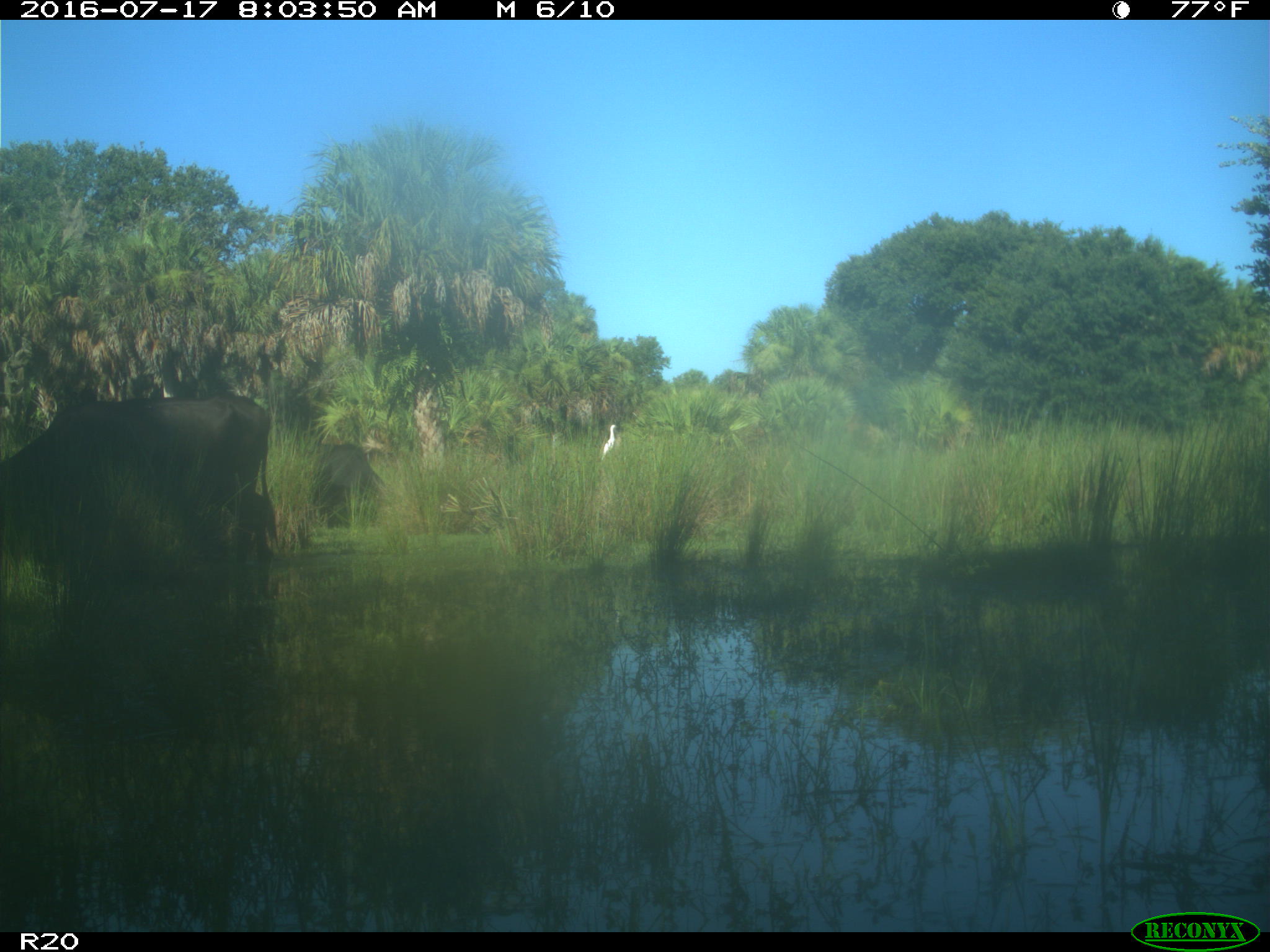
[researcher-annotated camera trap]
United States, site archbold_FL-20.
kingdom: Animalia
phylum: Chordata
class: Mammalia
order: Artiodactyla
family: Bovidae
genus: Bos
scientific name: Bos taurus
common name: domestic cow